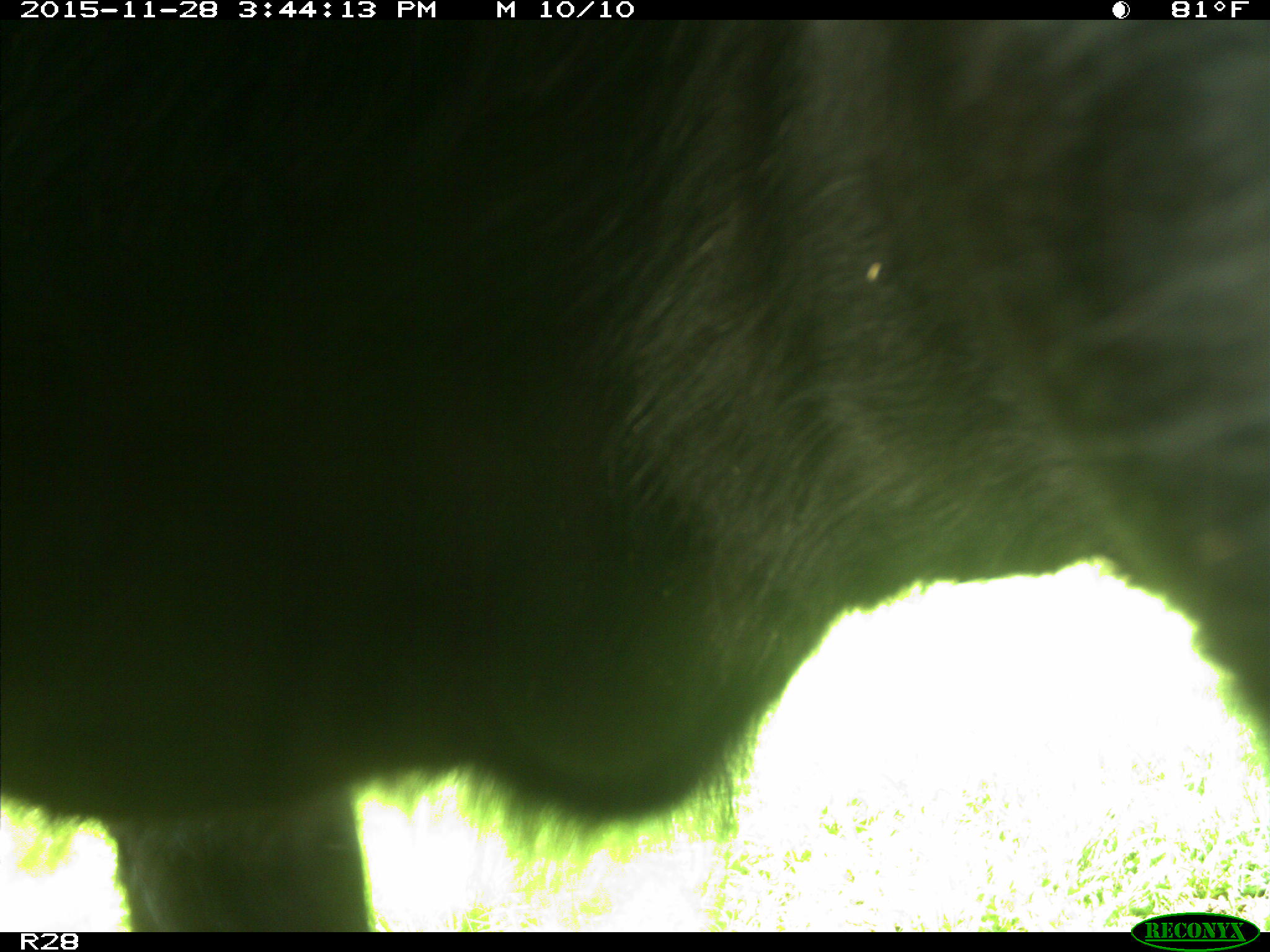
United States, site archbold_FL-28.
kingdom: Animalia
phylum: Chordata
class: Mammalia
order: Artiodactyla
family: Bovidae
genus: Bos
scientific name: Bos taurus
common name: domestic cow